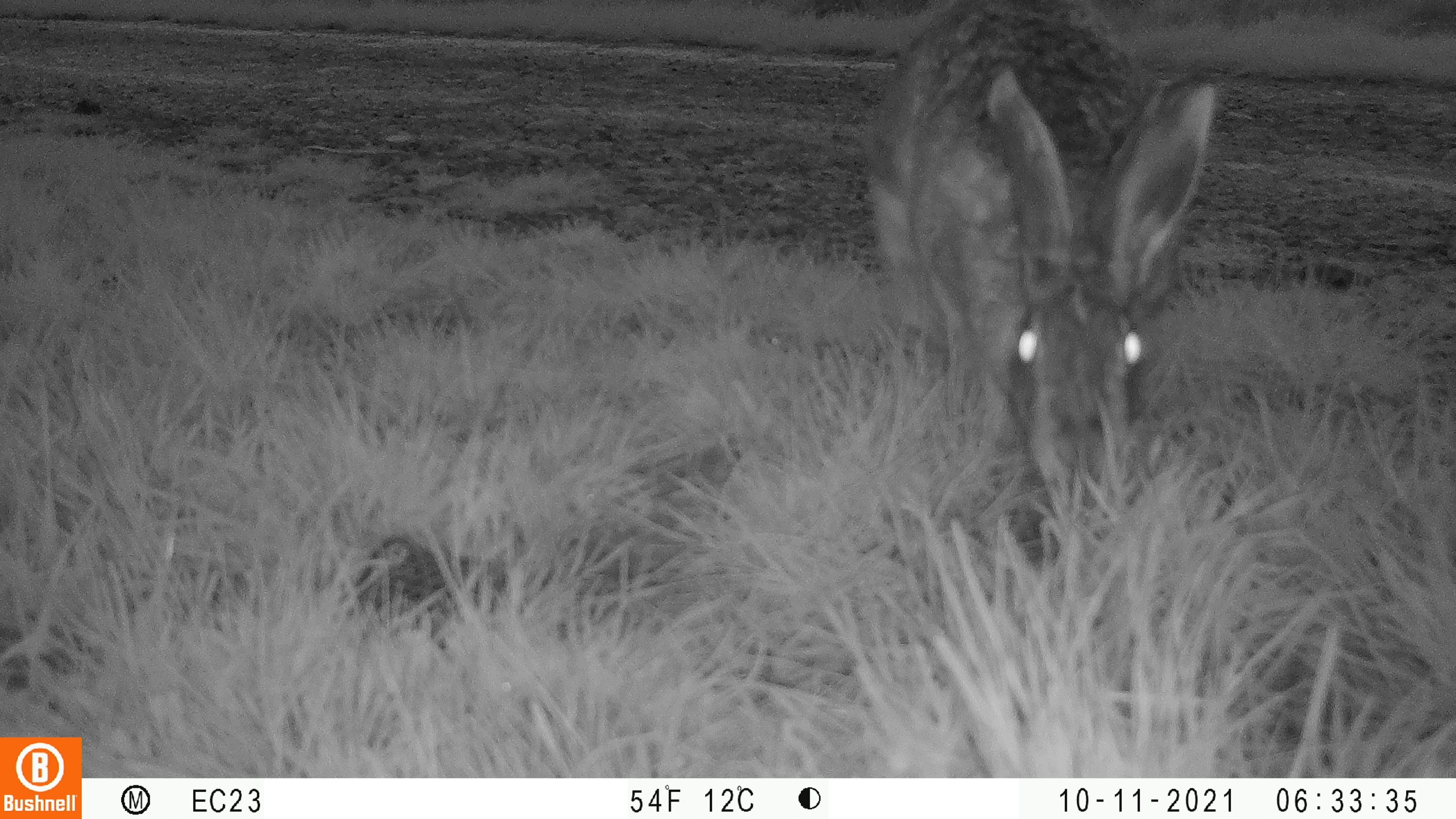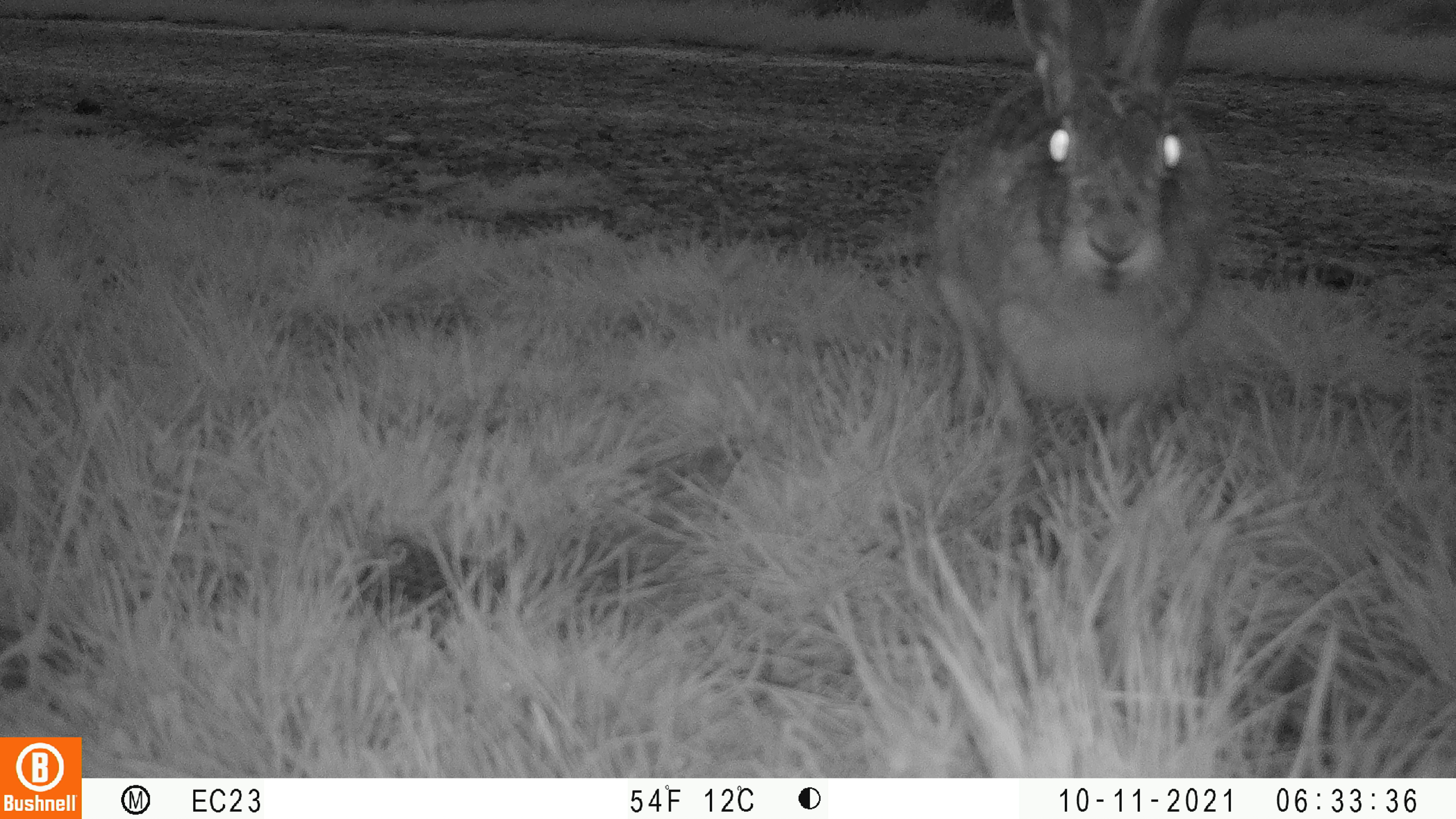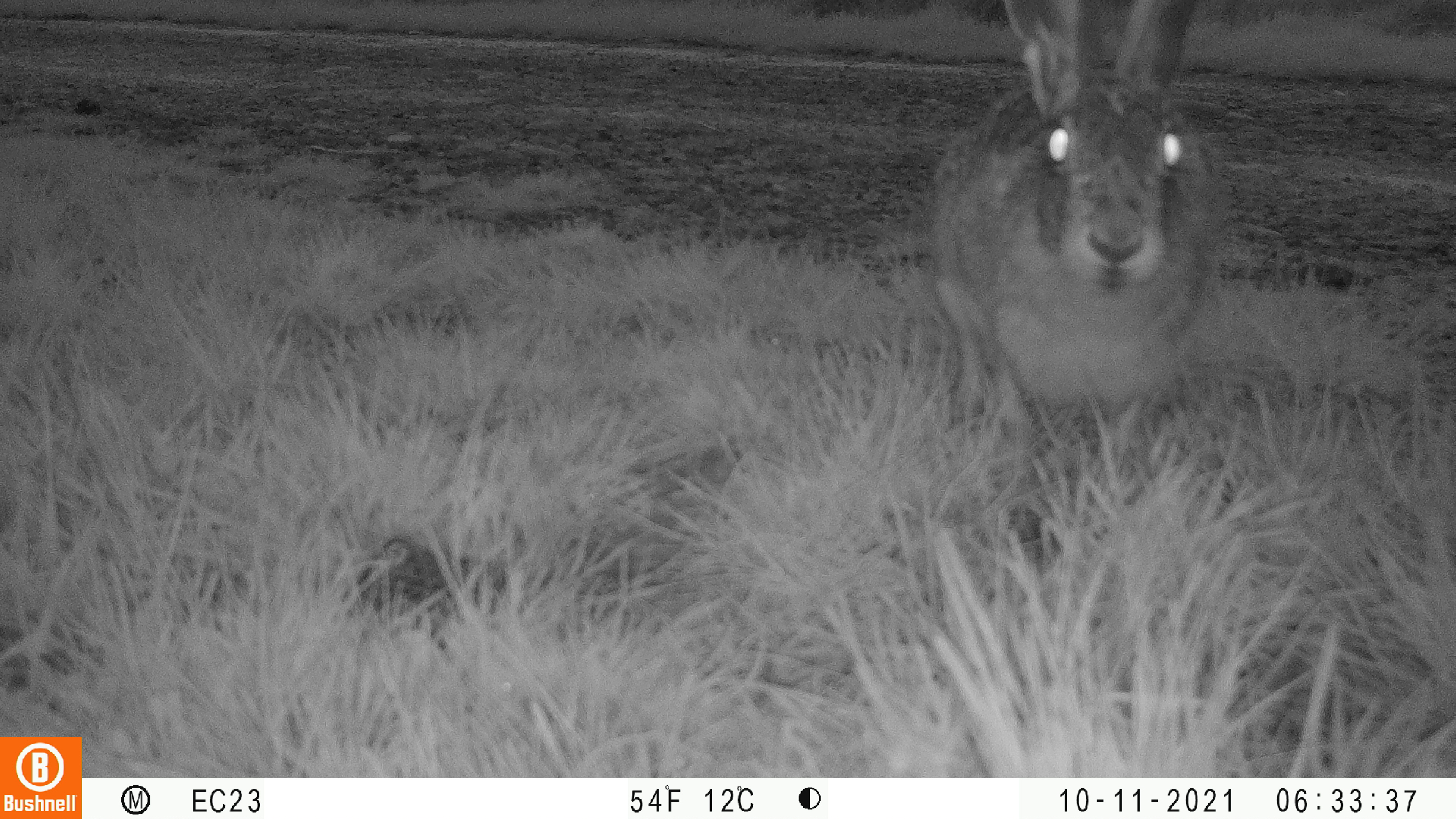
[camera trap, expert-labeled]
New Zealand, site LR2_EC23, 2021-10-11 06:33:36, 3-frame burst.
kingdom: Animalia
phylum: Chordata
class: Mammalia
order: Lagomorpha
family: Leporidae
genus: Lepus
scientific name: Lepus europaeus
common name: brown hare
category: hare